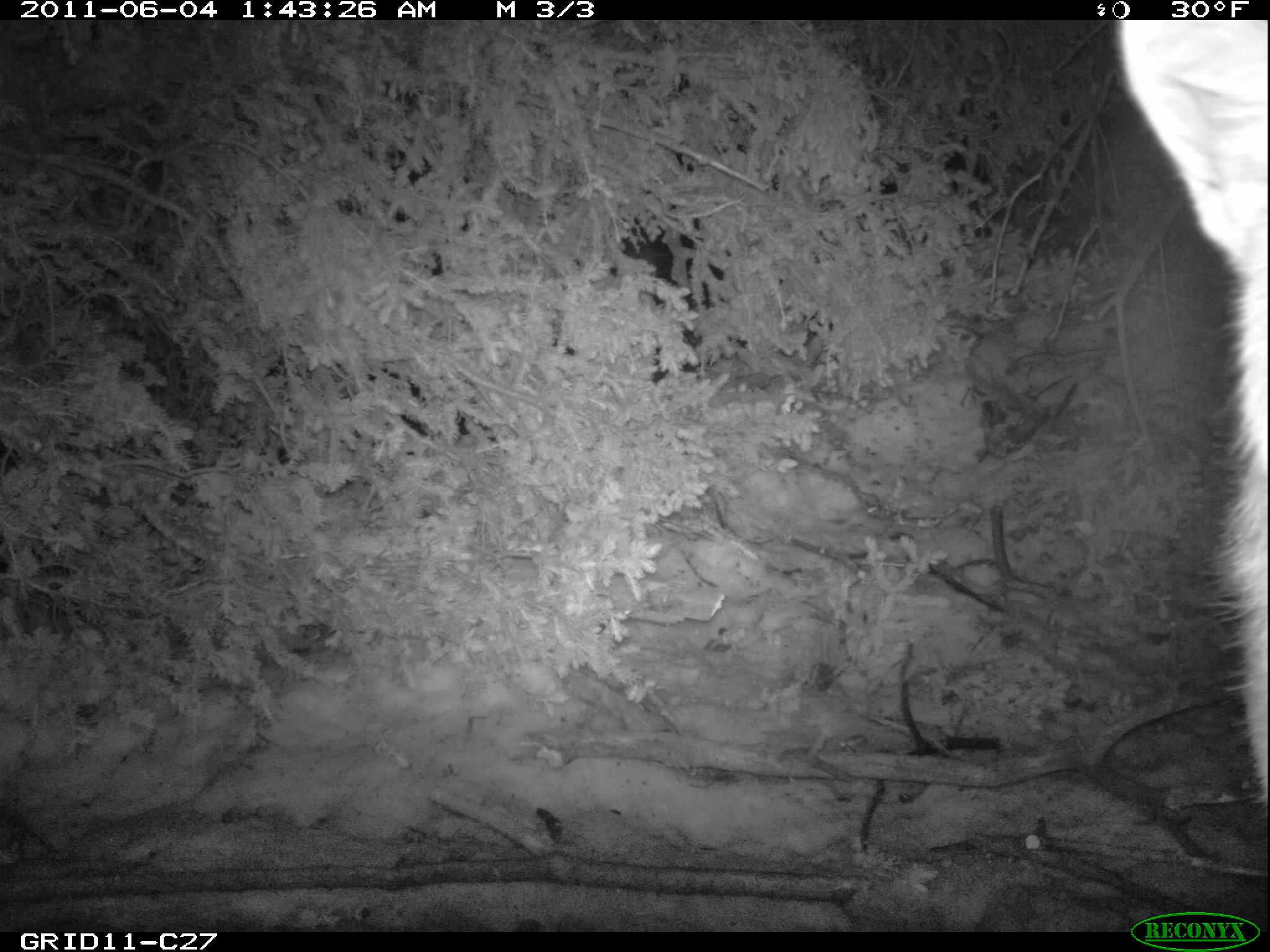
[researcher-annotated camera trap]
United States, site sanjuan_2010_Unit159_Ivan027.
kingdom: Animalia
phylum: Chordata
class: Mammalia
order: Carnivora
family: Canidae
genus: Canis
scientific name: Canis latrans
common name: coyote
Canis latrans (coyote).